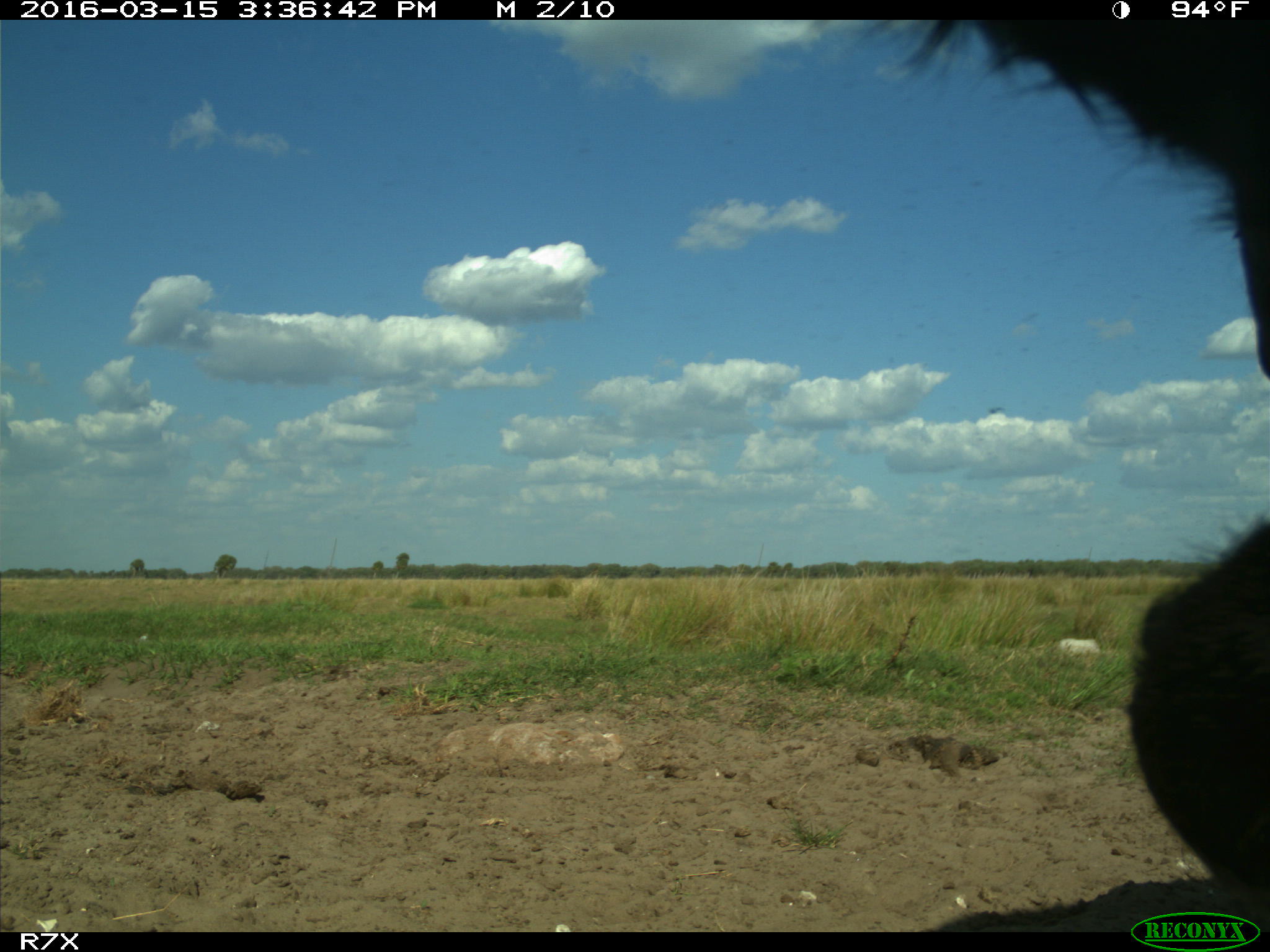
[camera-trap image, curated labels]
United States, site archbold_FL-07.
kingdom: Animalia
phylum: Chordata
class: Mammalia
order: Artiodactyla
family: Bovidae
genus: Bos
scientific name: Bos taurus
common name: domestic cow